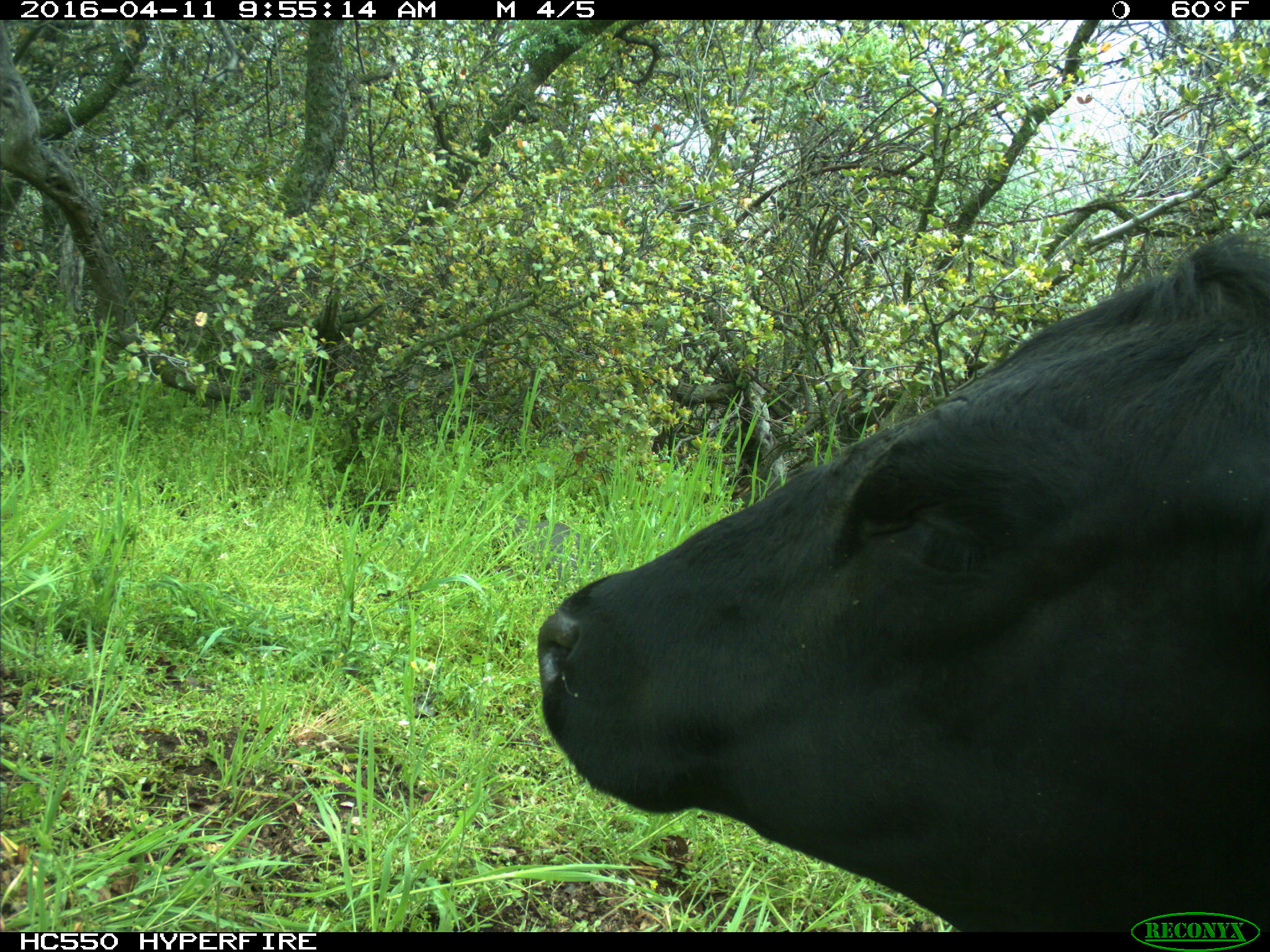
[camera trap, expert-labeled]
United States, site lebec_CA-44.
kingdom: Animalia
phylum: Chordata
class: Mammalia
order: Artiodactyla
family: Bovidae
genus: Bos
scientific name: Bos taurus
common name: domestic cow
Bos taurus (domestic cow).